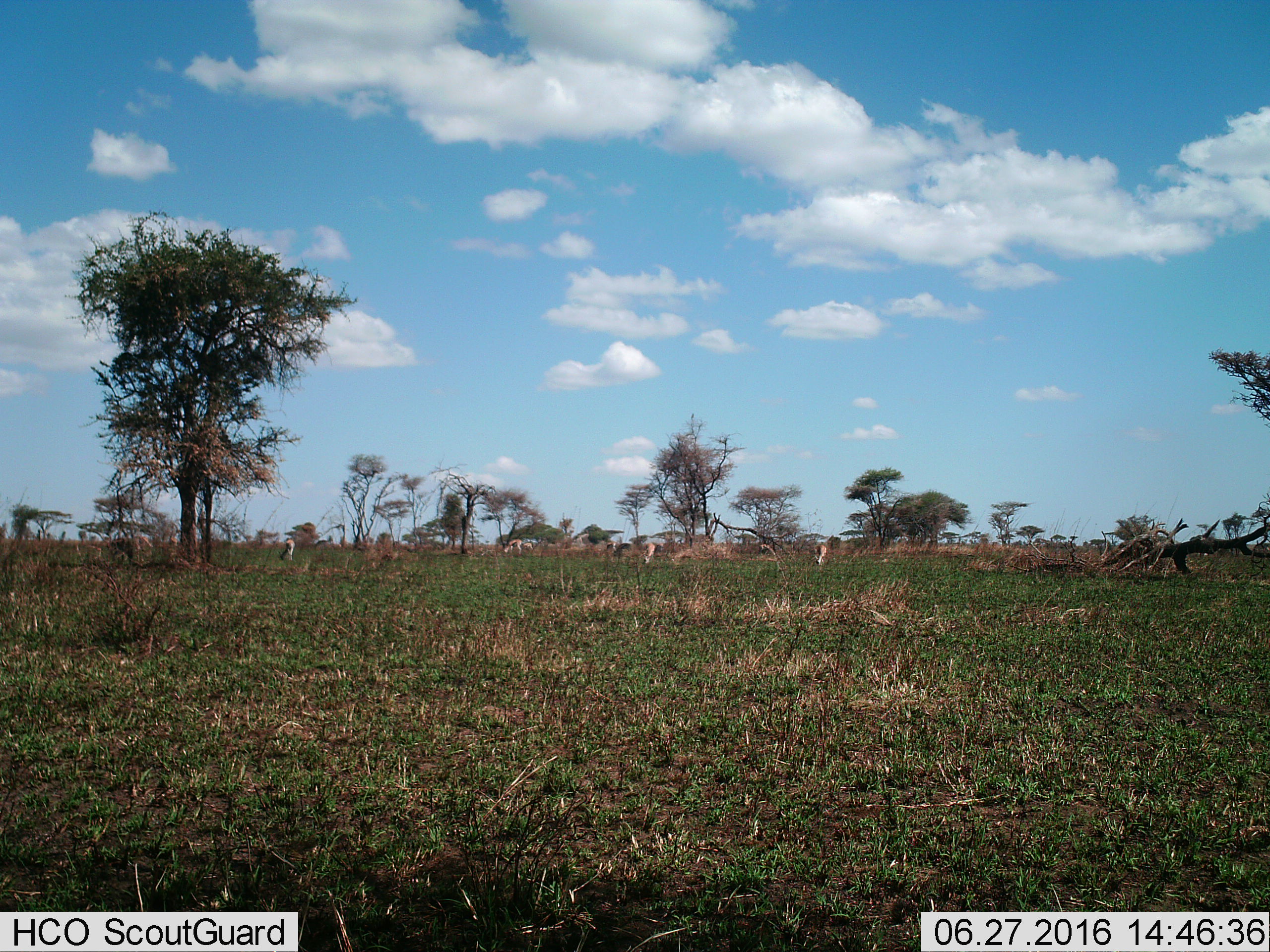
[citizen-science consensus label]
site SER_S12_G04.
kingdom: Animalia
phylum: Chordata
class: Mammalia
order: Artiodactyla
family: Bovidae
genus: Eudorcas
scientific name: Eudorcas thomsonii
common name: thomson's gazelle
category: gazellethomsons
Gazellethomsons (thomson's gazelle) (Eudorcas thomsonii), count 6. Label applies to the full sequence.